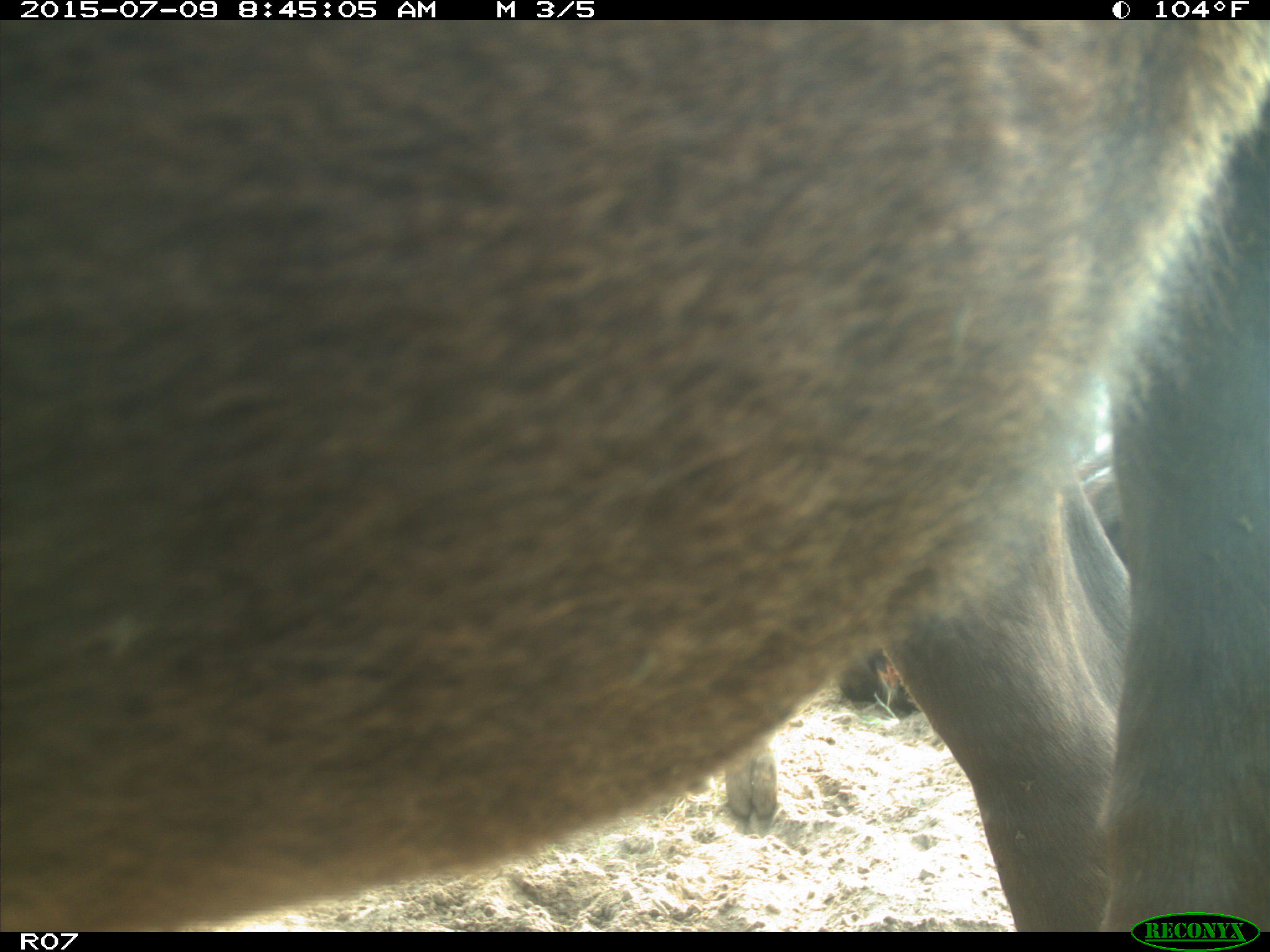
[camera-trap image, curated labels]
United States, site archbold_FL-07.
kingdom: Animalia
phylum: Chordata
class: Mammalia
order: Artiodactyla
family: Bovidae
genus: Bos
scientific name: Bos taurus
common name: domestic cow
Bos taurus (domestic cow).